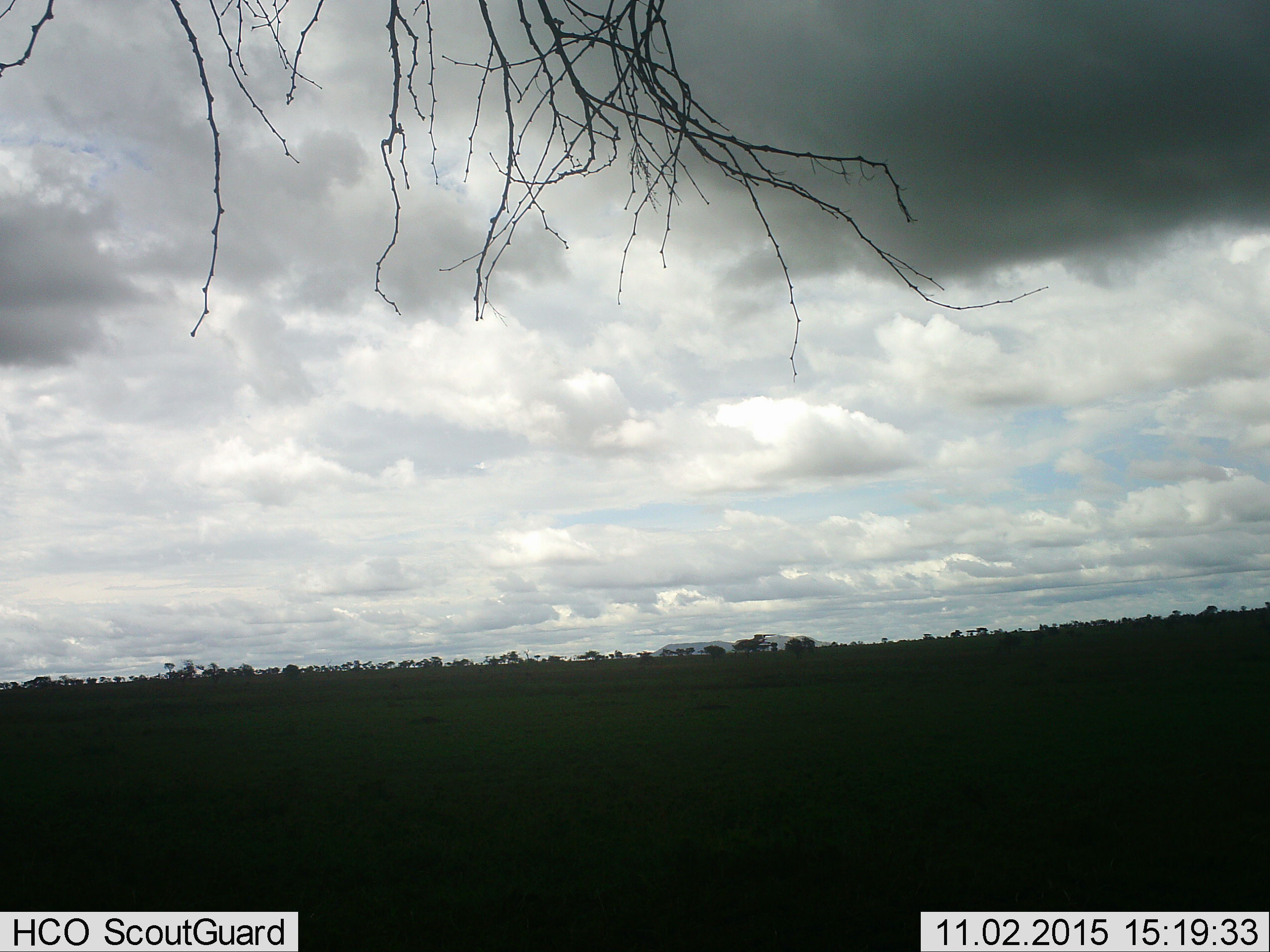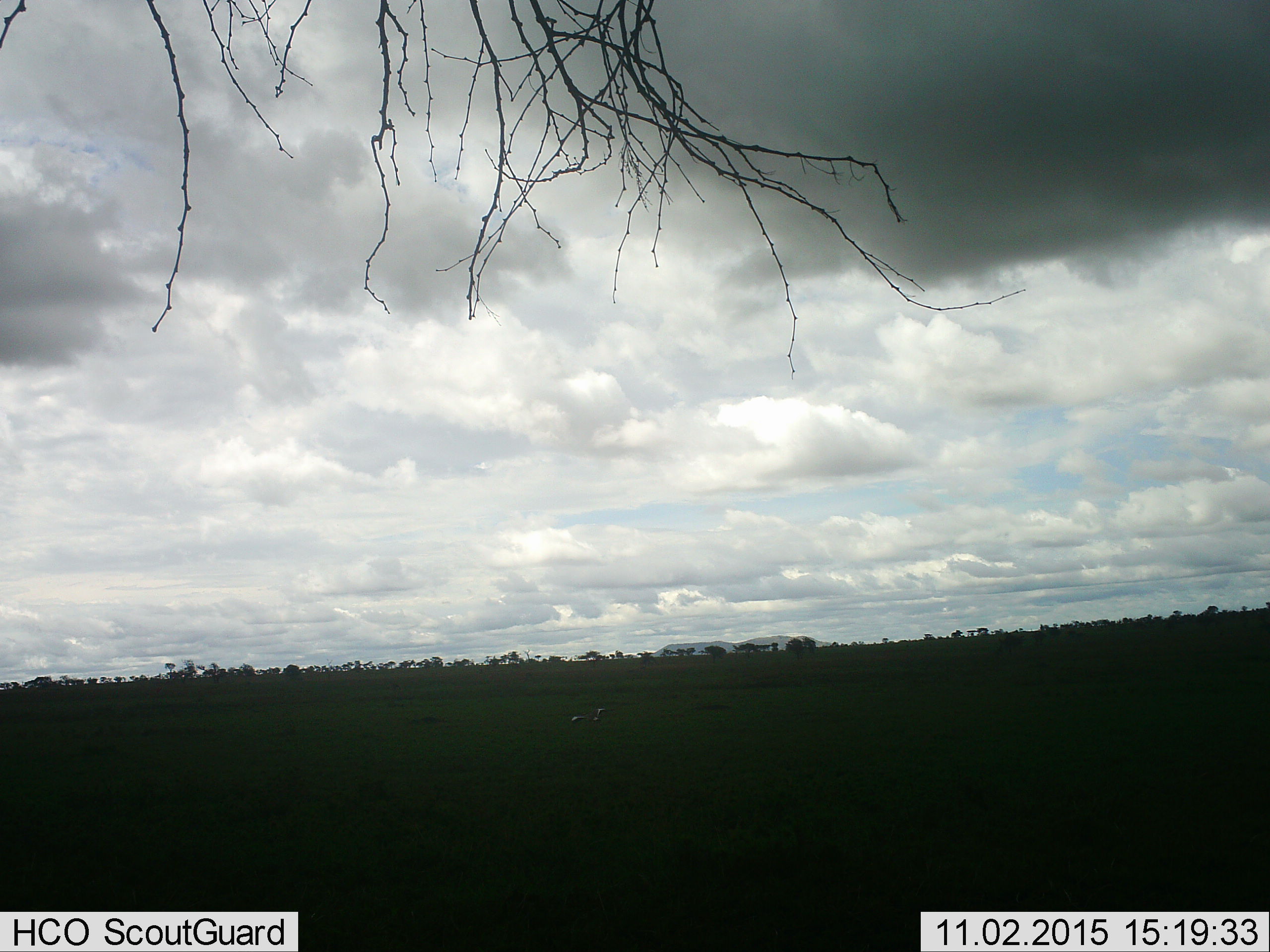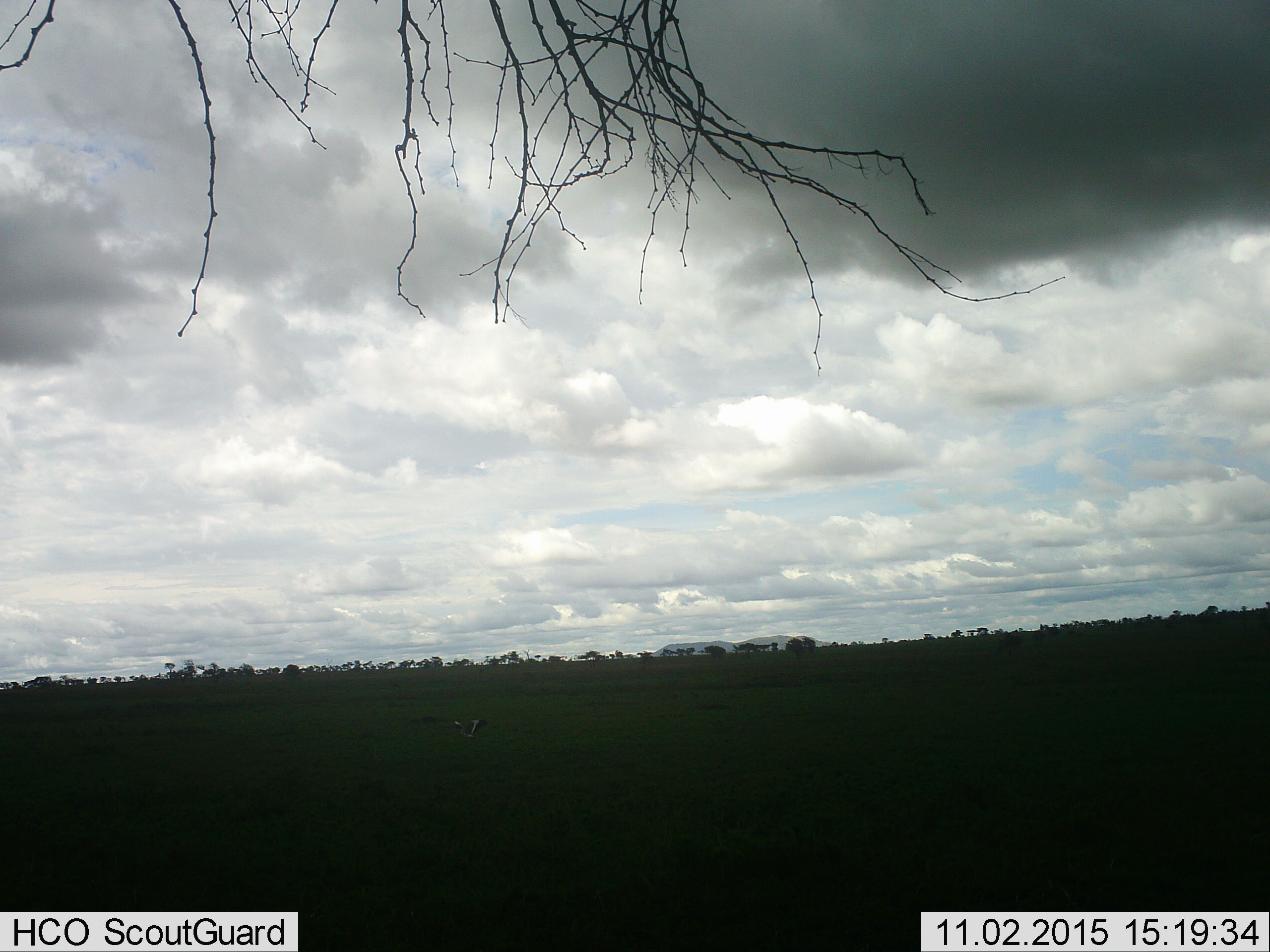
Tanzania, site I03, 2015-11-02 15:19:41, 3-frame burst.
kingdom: Animalia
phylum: Chordata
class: Aves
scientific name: Aves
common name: bird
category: otherbird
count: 1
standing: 0%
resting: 0%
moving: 100%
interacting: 0%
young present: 0%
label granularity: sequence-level